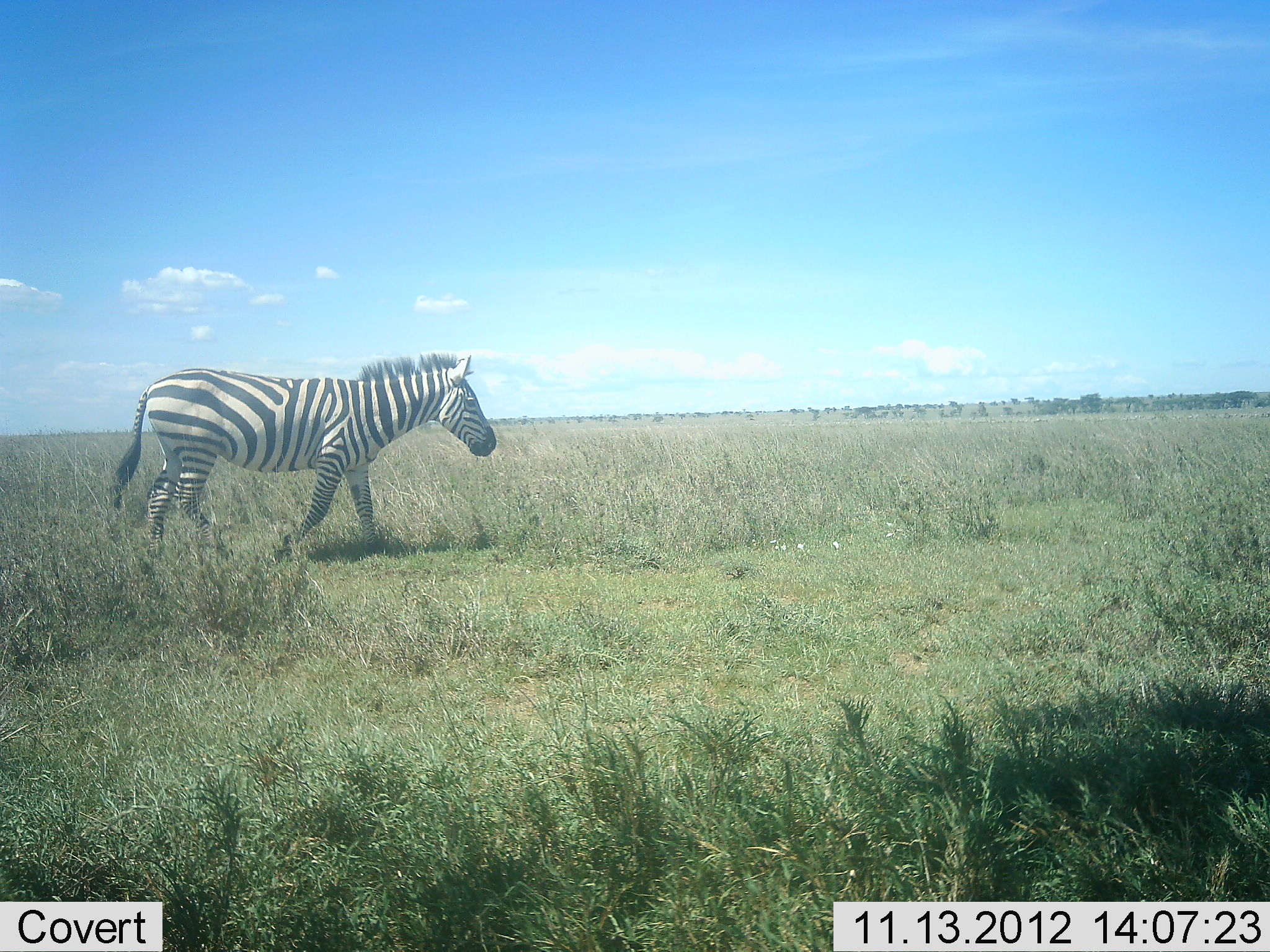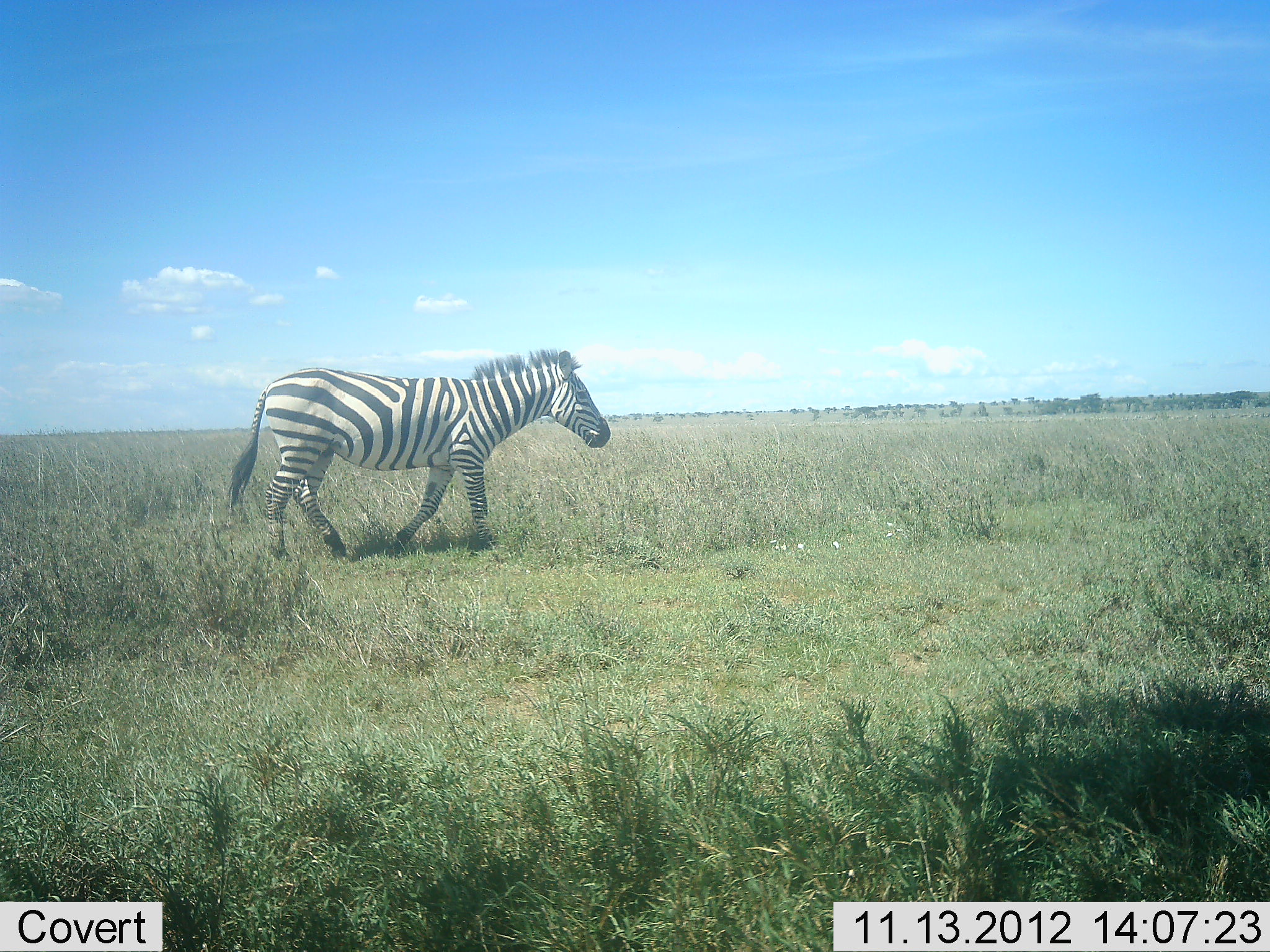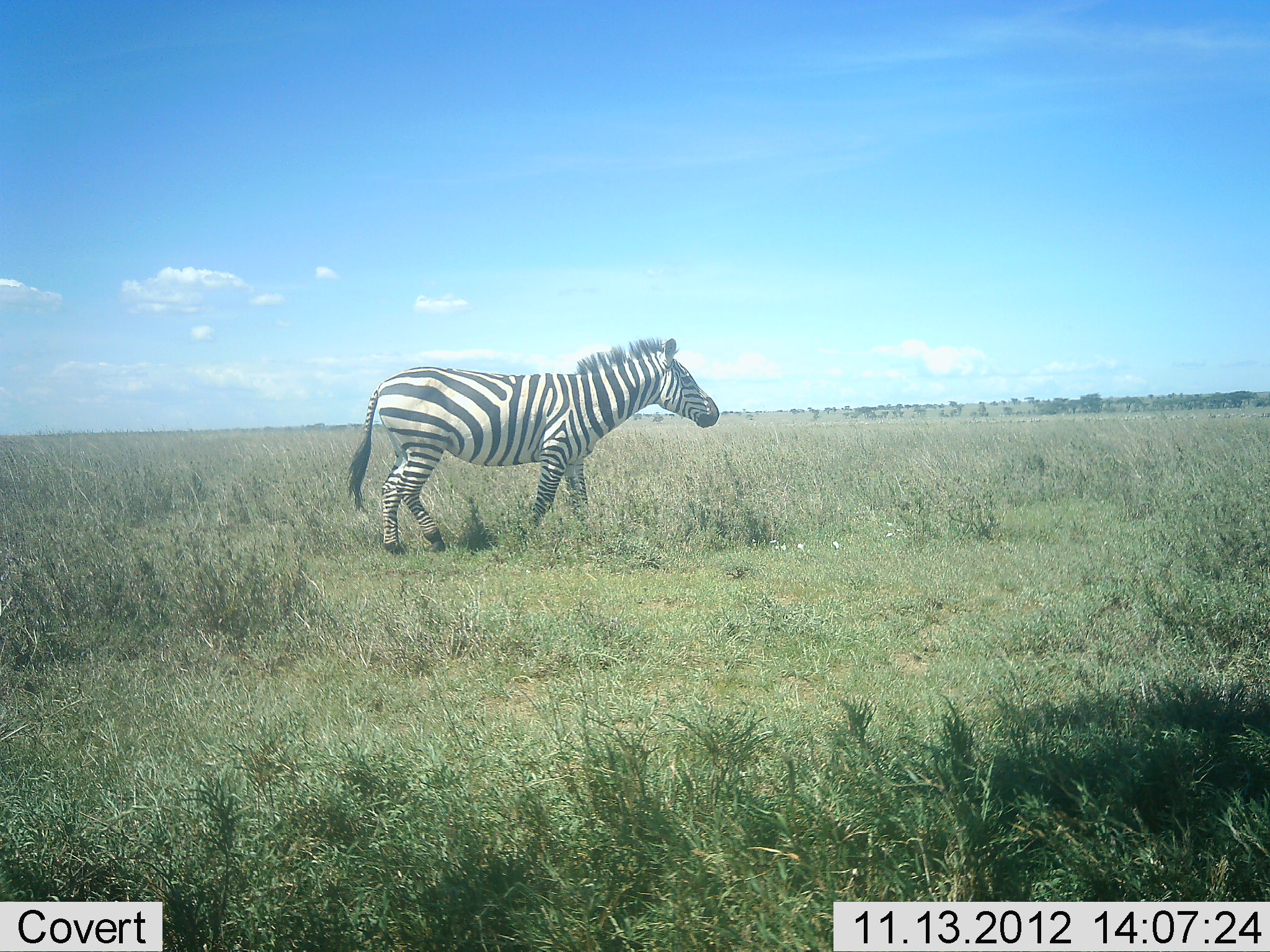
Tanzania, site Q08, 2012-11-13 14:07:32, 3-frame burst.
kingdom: Animalia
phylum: Chordata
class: Mammalia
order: Perissodactyla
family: Equidae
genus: Equus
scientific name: Equus quagga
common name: plains zebra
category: zebra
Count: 1.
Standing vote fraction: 0%.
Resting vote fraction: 0%.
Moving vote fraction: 100%.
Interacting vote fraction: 0%.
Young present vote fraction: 0%.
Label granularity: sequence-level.